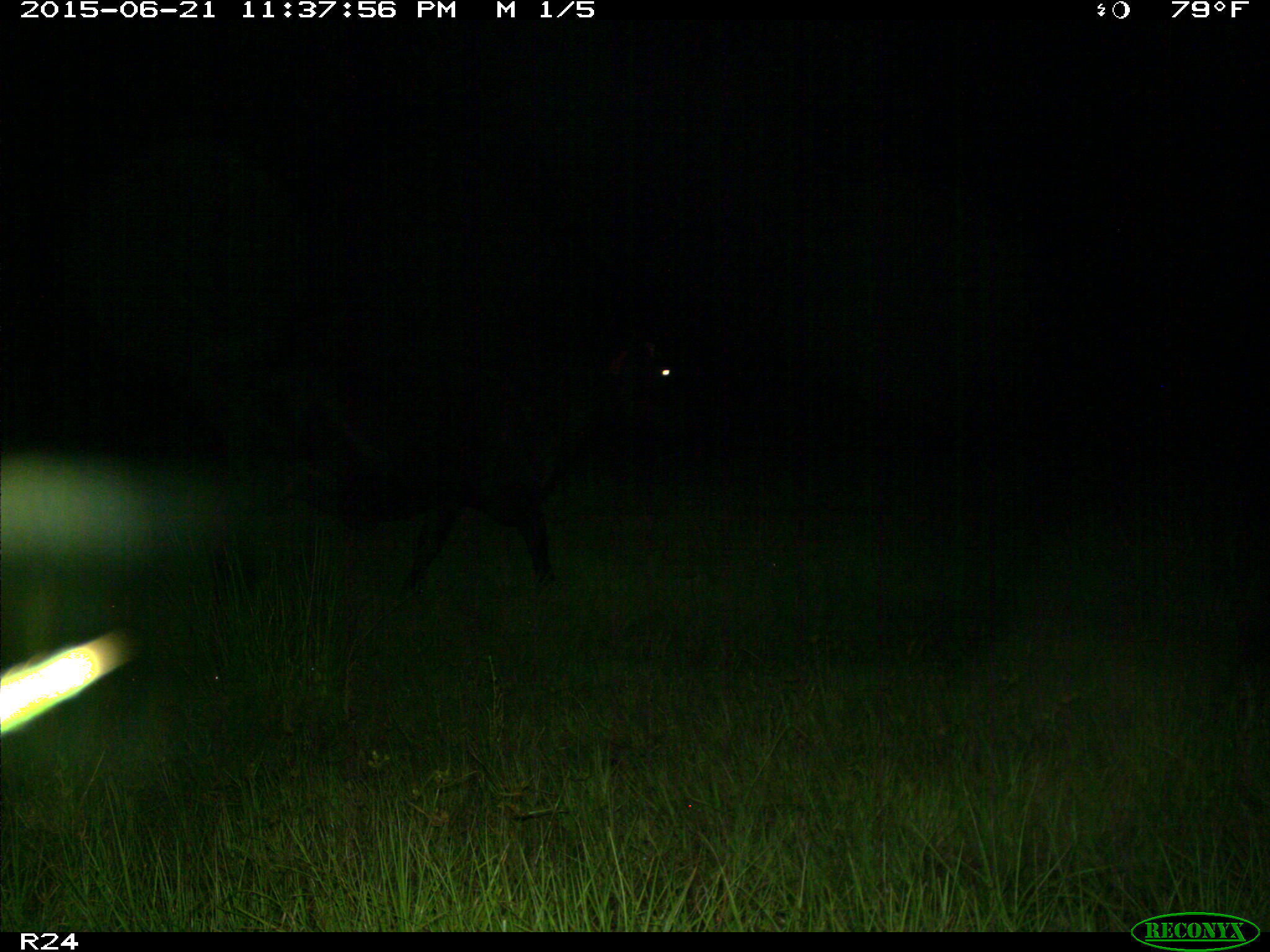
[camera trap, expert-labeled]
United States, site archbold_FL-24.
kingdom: Animalia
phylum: Chordata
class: Mammalia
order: Artiodactyla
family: Bovidae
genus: Bos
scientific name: Bos taurus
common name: domestic cow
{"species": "Bos taurus (domestic cow)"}